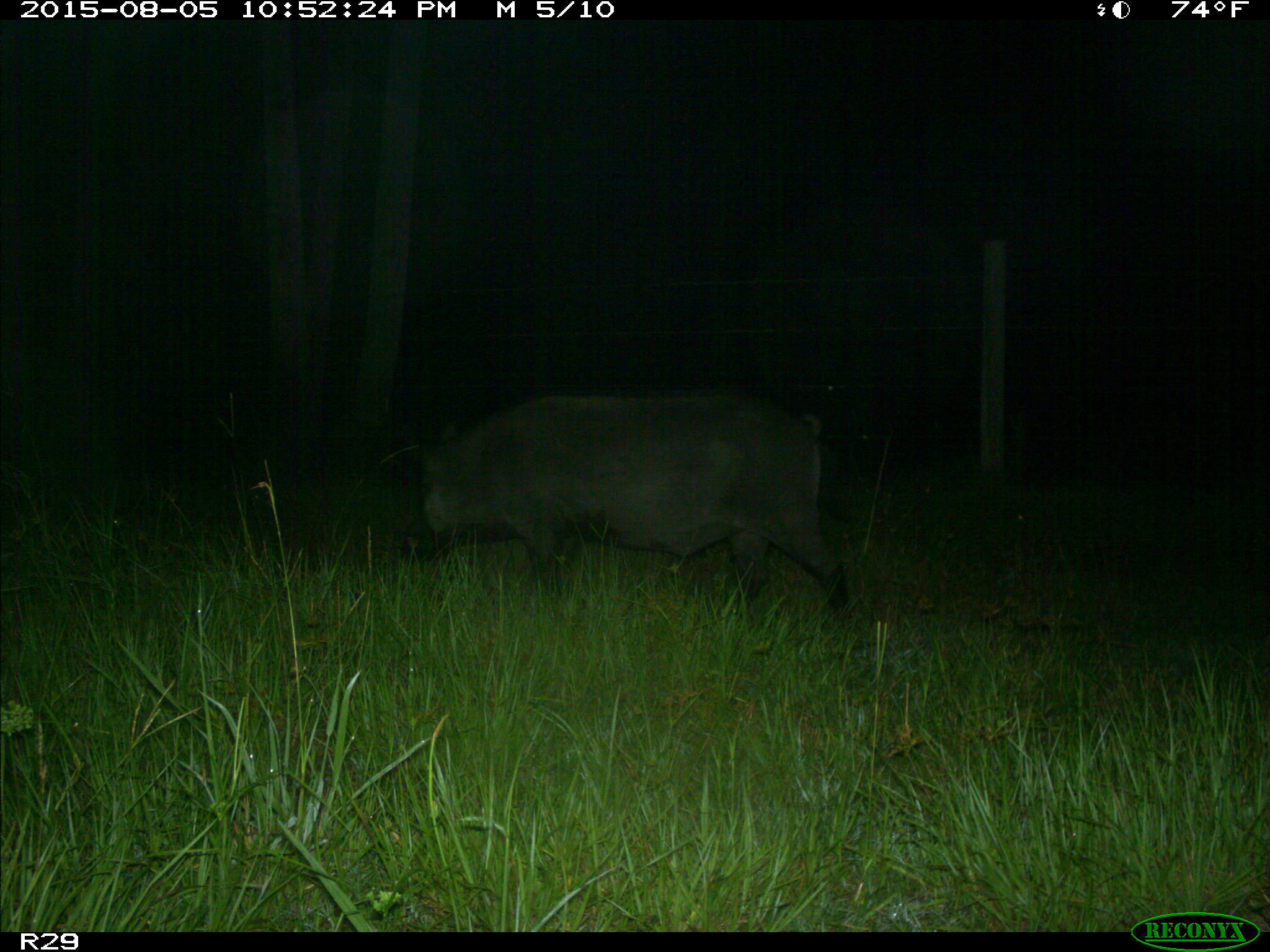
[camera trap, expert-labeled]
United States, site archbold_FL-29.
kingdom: Animalia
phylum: Chordata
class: Mammalia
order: Artiodactyla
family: Suidae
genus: Sus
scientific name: Sus scrofa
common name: wild boar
Sus scrofa (wild boar).